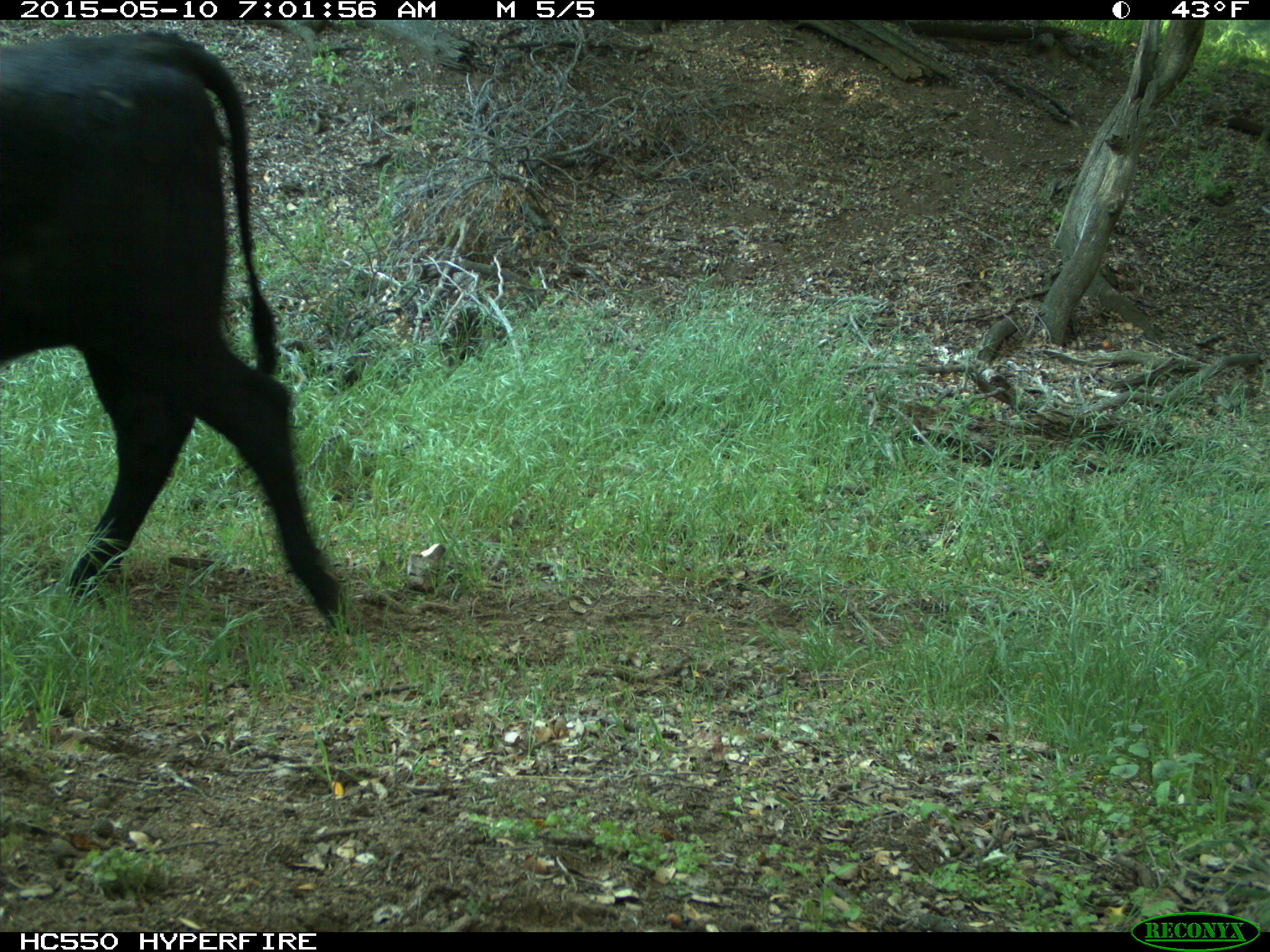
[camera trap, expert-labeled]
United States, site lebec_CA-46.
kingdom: Animalia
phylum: Chordata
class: Mammalia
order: Artiodactyla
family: Bovidae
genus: Bos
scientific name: Bos taurus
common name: domestic cow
Bos taurus (domestic cow).